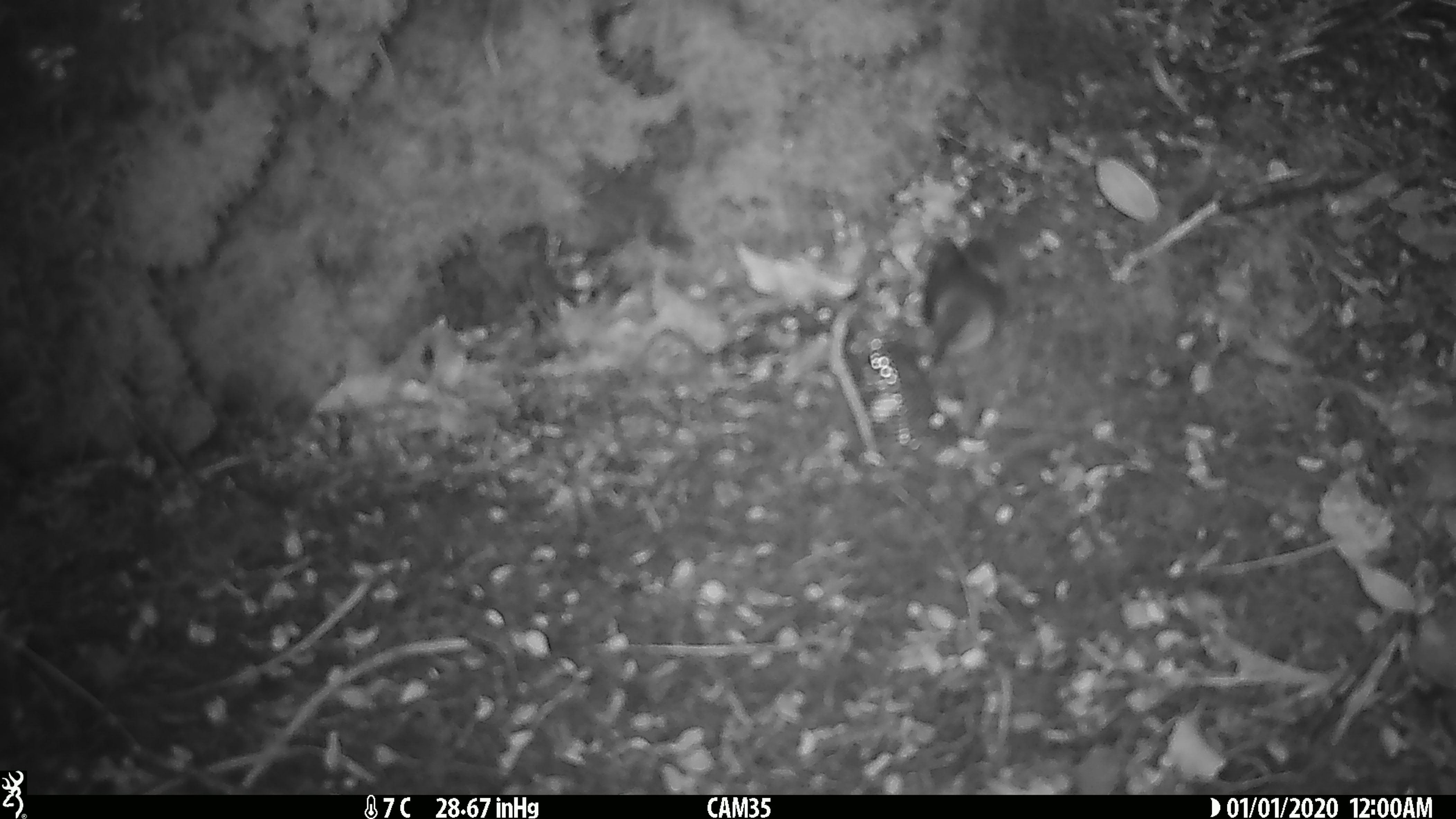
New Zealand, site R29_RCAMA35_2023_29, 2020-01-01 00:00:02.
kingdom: Animalia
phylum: Chordata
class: Aves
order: Passeriformes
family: Acanthisittidae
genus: Acanthisitta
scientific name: Acanthisitta chloris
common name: rifleman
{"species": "rifleman (Acanthisitta chloris)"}